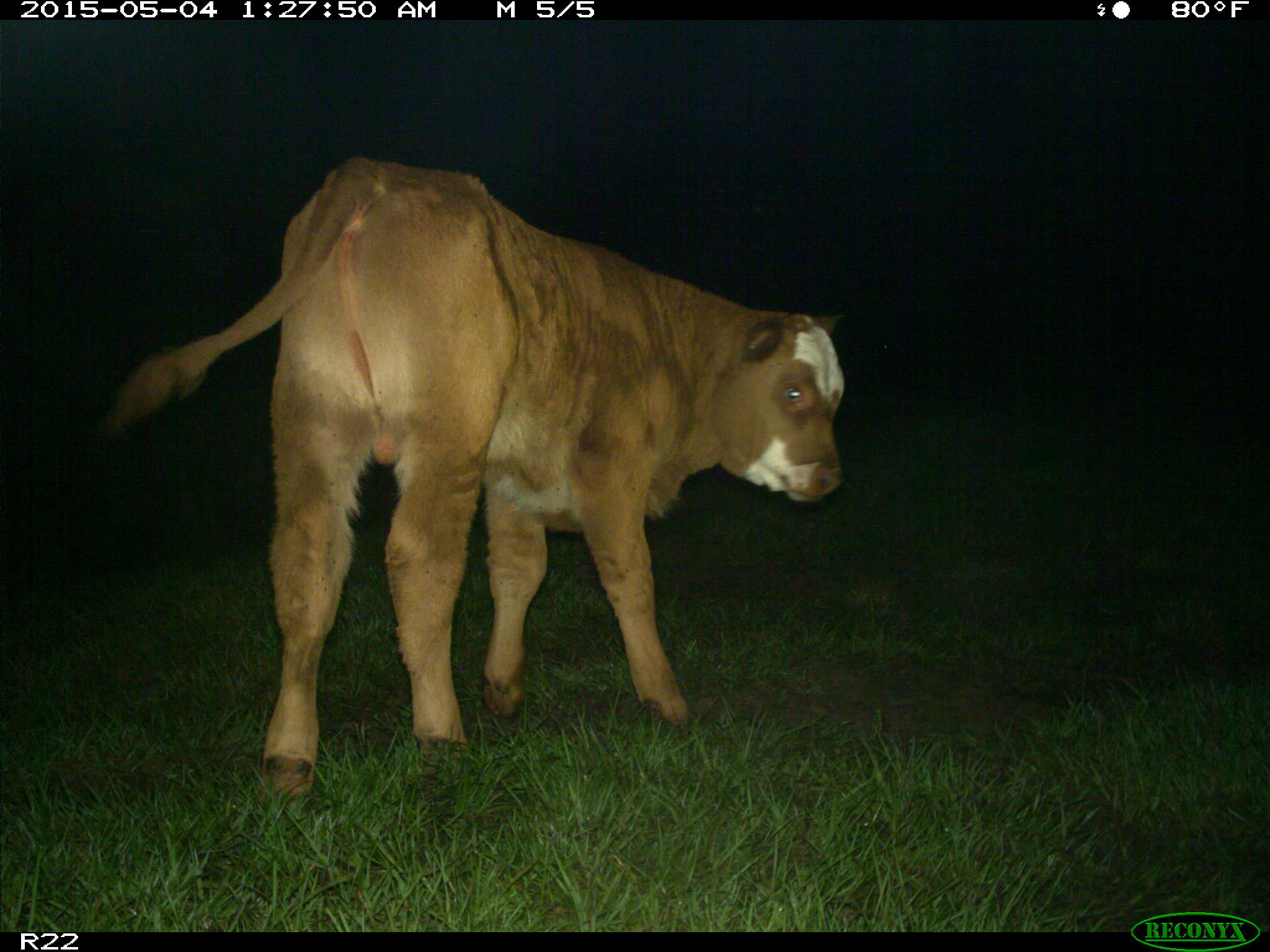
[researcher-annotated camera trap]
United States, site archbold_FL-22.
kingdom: Animalia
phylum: Chordata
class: Mammalia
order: Artiodactyla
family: Bovidae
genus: Bos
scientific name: Bos taurus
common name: domestic cow